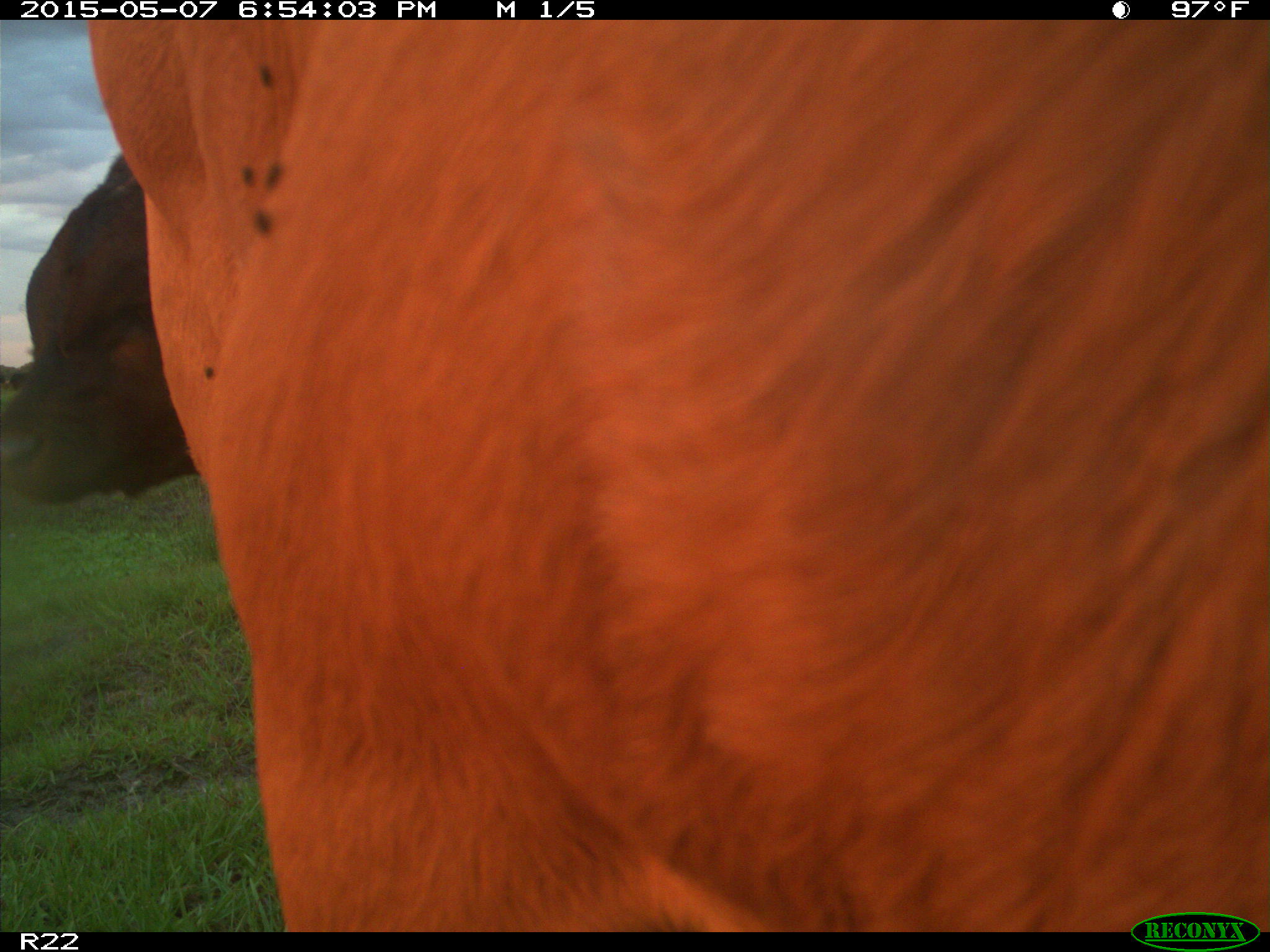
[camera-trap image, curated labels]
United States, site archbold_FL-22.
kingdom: Animalia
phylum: Chordata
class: Mammalia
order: Artiodactyla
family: Bovidae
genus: Bos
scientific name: Bos taurus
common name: domestic cow